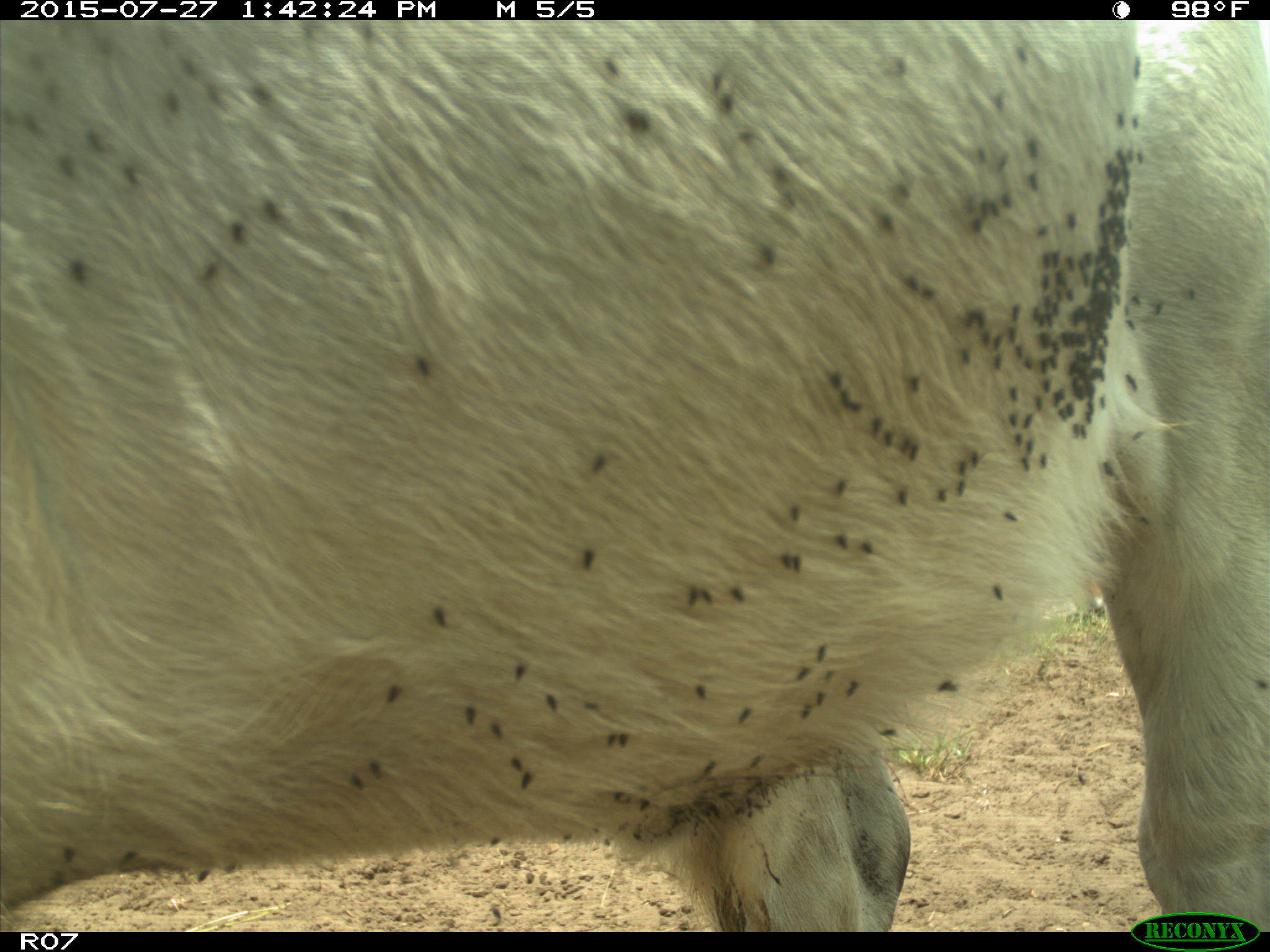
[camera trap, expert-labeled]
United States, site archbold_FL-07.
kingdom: Animalia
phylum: Chordata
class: Mammalia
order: Artiodactyla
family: Bovidae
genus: Bos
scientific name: Bos taurus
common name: domestic cow